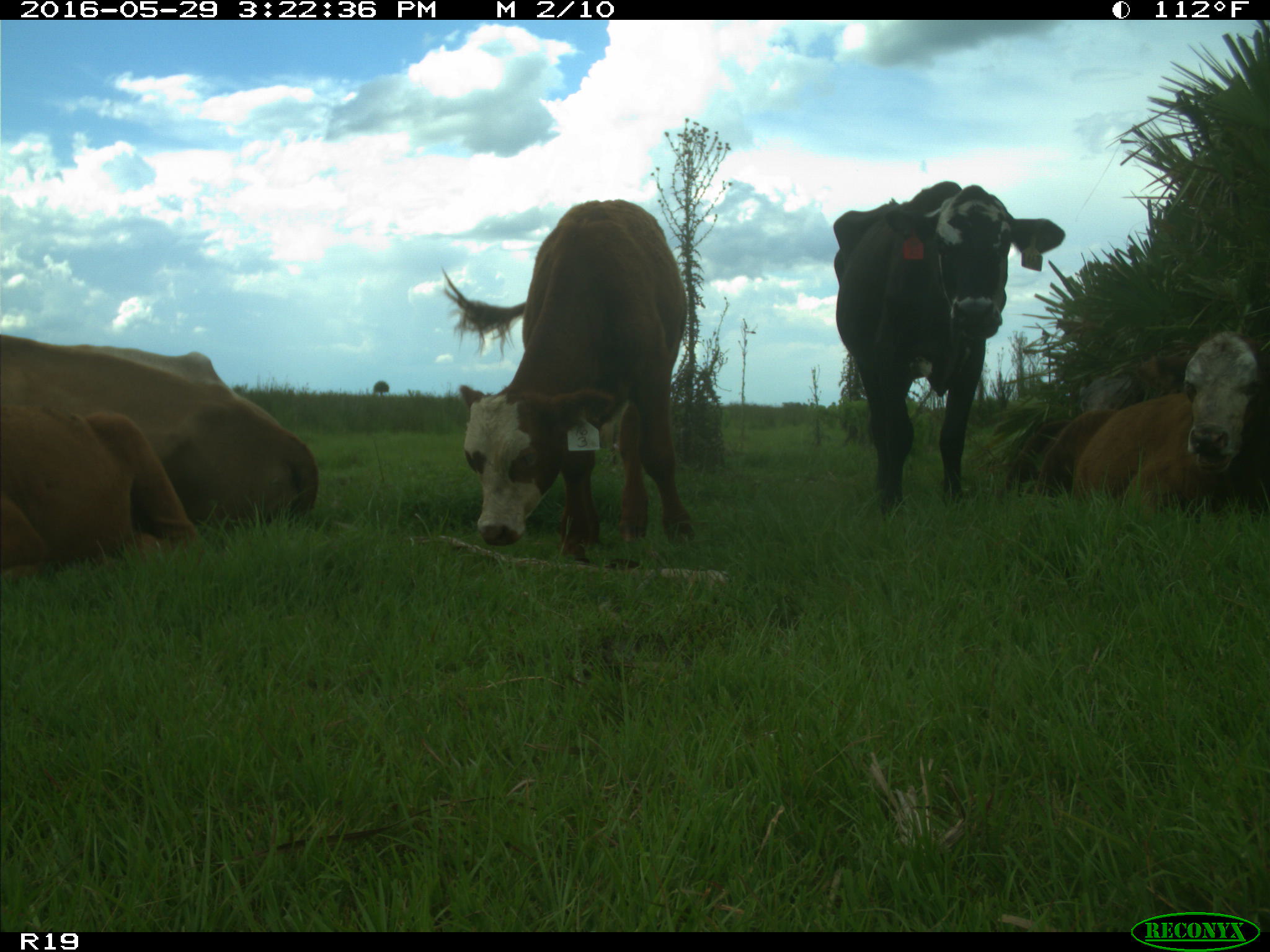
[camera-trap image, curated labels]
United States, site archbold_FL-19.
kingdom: Animalia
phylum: Chordata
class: Mammalia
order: Artiodactyla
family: Bovidae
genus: Bos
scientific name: Bos taurus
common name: domestic cow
Bos taurus (domestic cow).